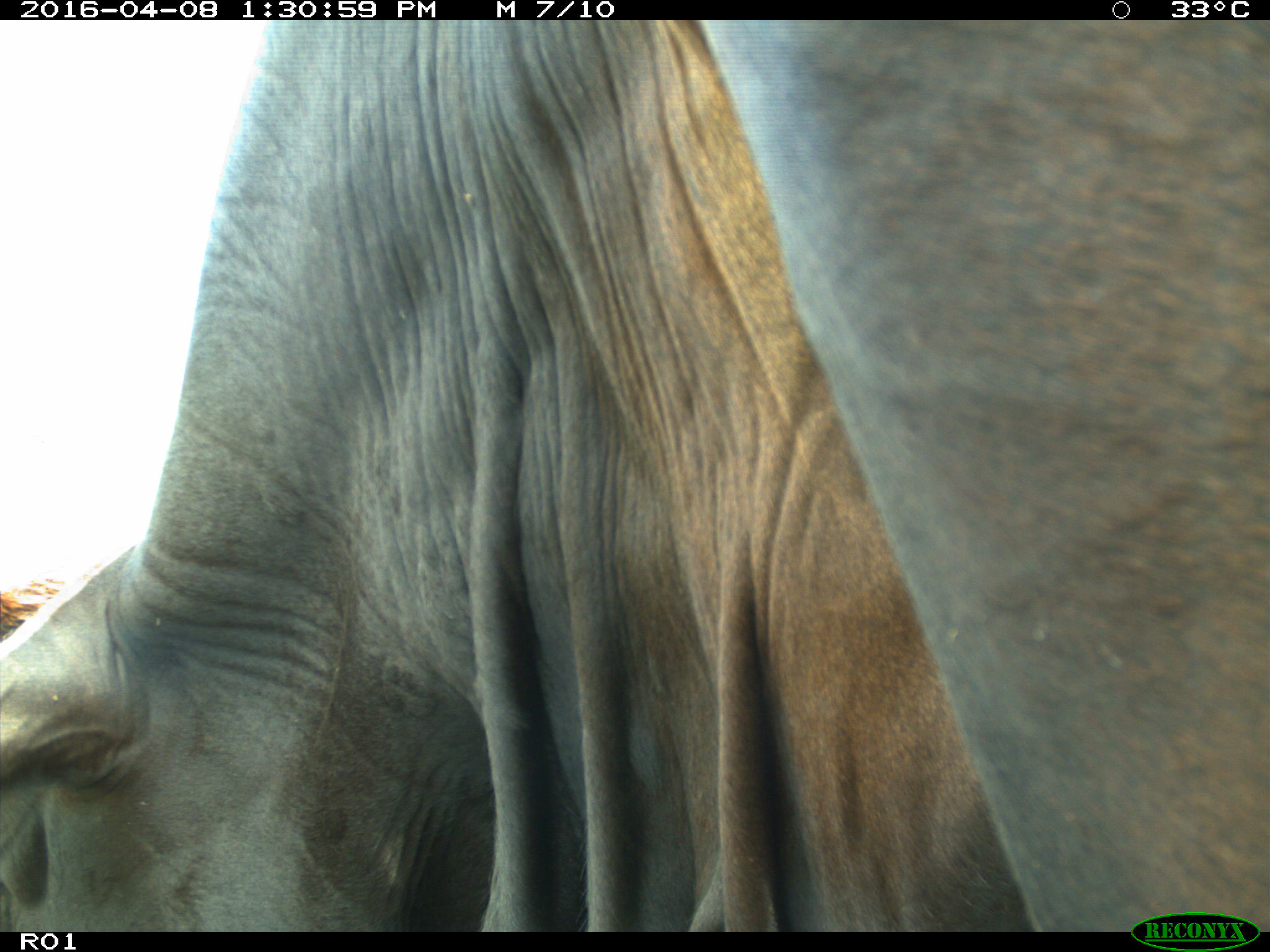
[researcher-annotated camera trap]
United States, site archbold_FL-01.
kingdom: Animalia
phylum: Chordata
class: Mammalia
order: Artiodactyla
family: Bovidae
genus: Bos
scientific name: Bos taurus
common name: domestic cow